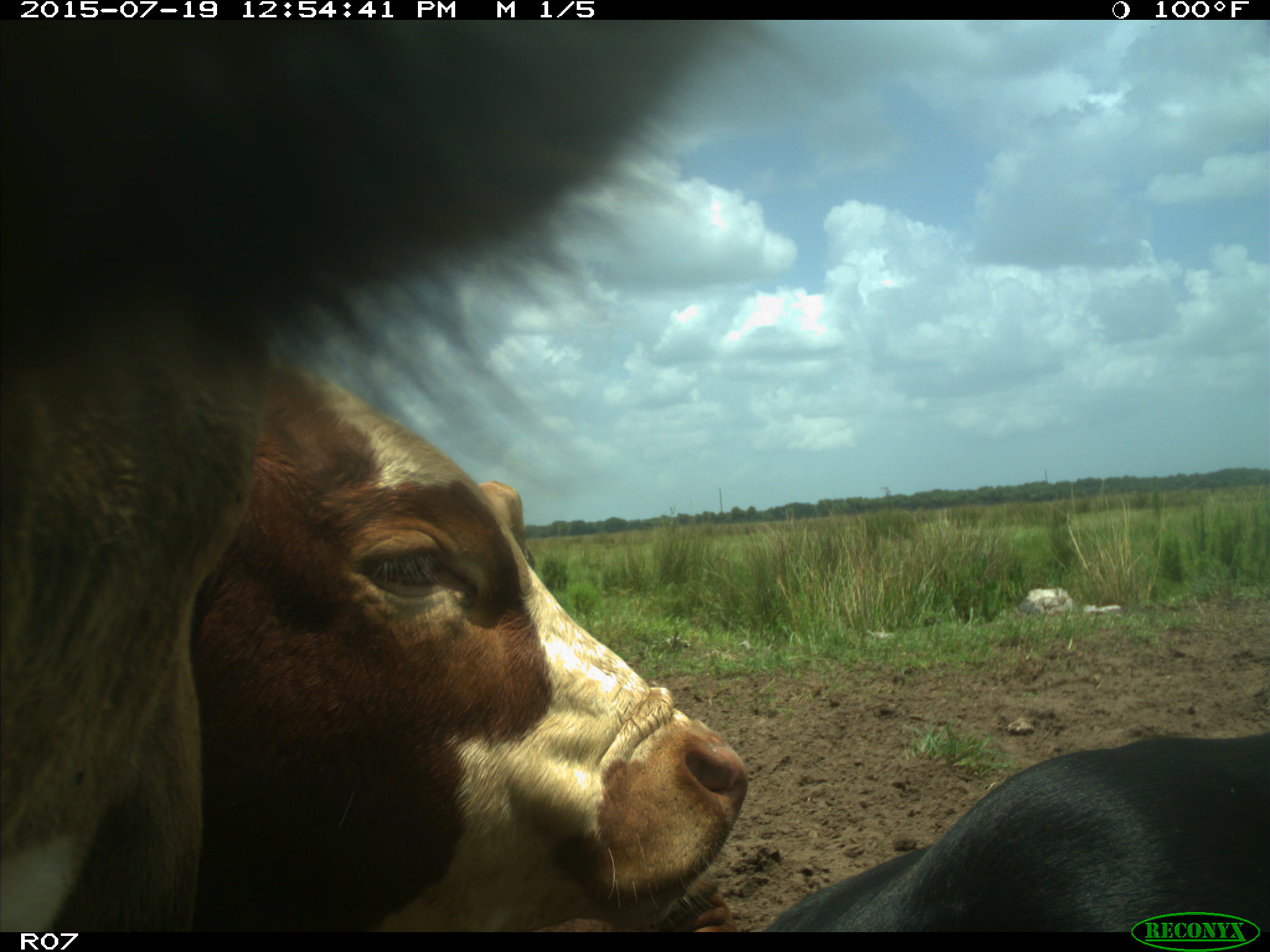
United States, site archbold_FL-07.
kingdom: Animalia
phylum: Chordata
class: Mammalia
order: Artiodactyla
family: Bovidae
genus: Bos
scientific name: Bos taurus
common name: domestic cow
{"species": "Bos taurus (domestic cow)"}